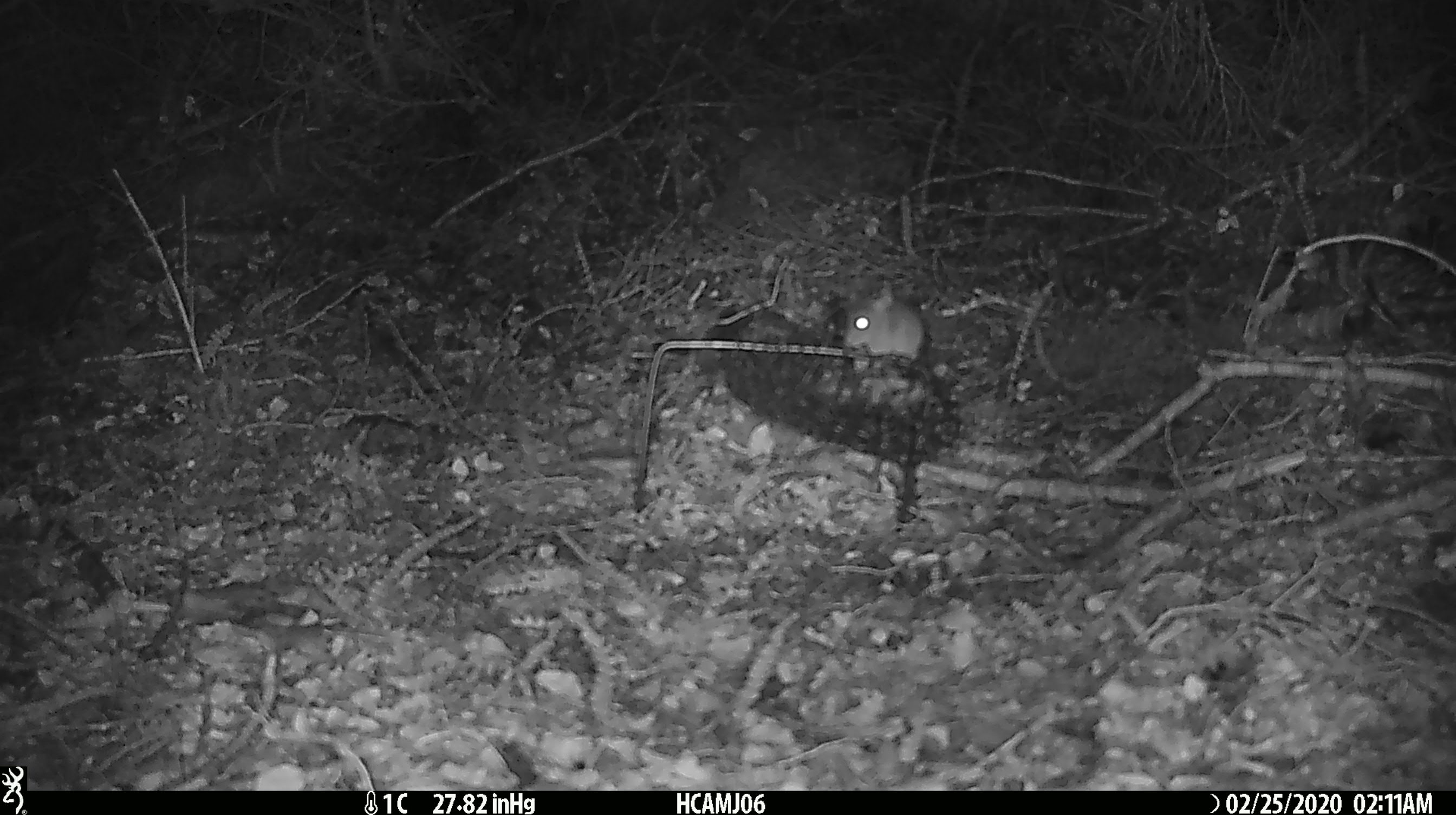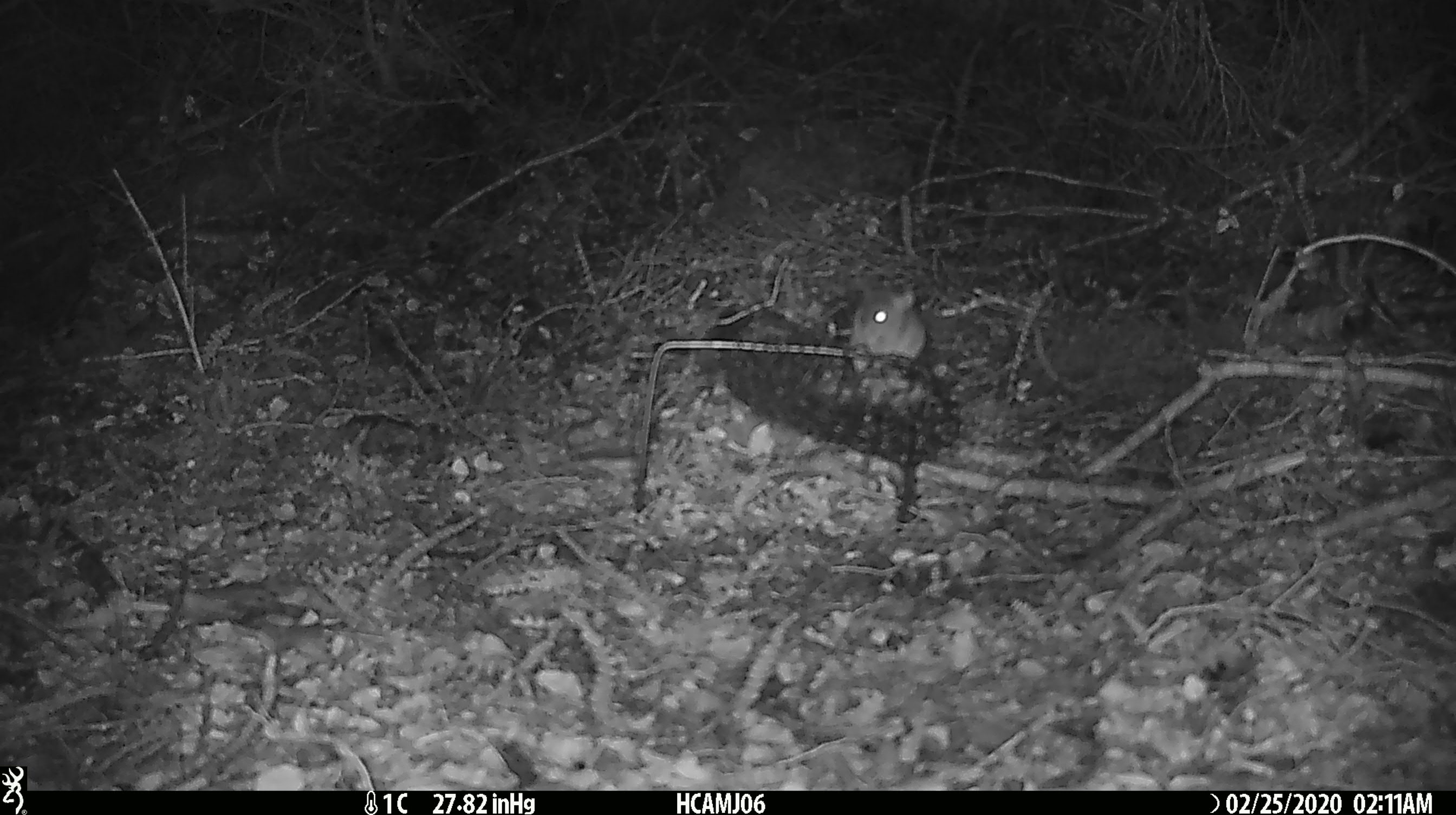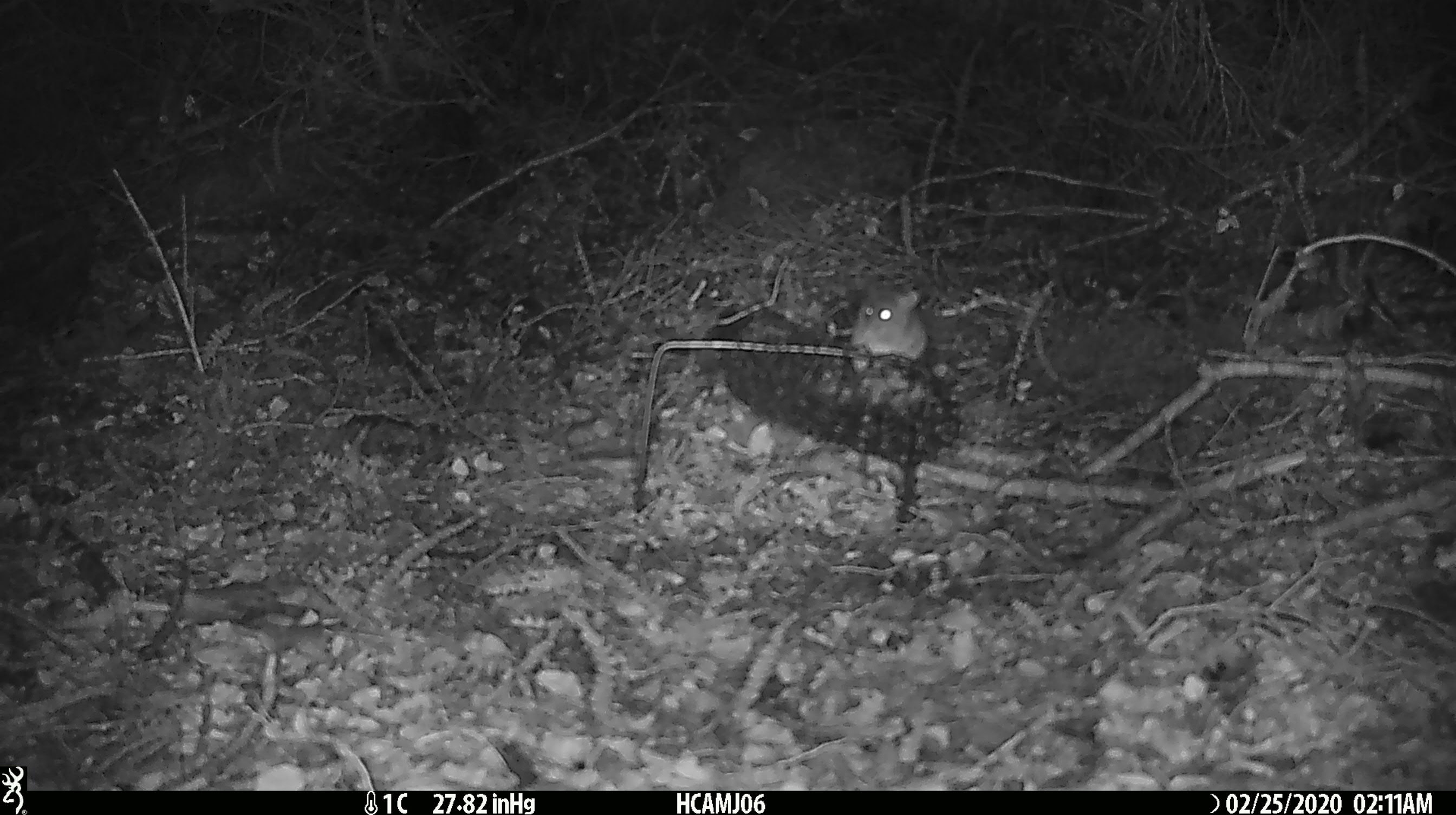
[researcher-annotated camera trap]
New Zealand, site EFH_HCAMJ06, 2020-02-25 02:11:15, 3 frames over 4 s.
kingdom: Animalia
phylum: Chordata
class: Mammalia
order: Rodentia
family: Muridae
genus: Mus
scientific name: Mus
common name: mouse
Mouse (Mus).